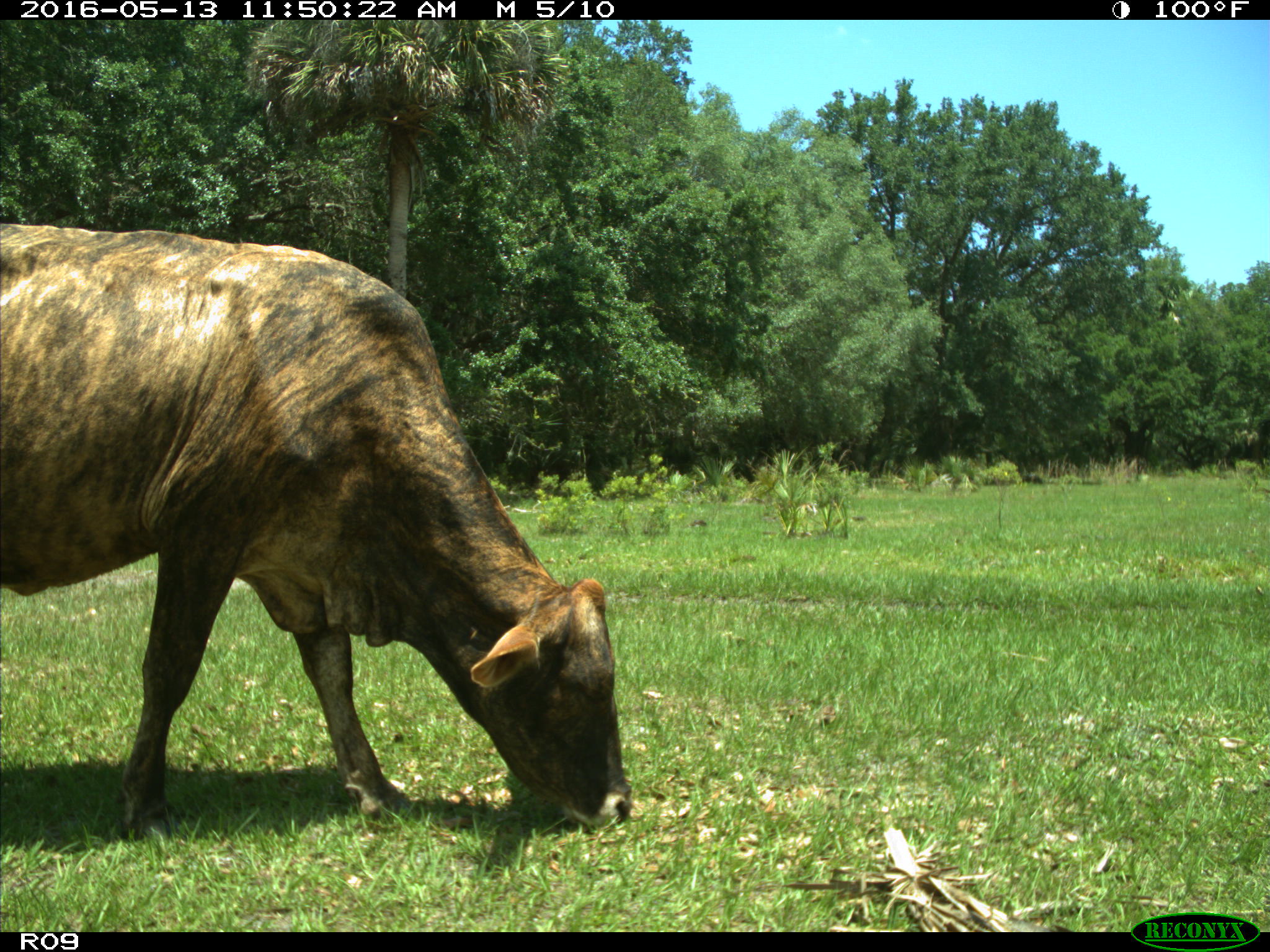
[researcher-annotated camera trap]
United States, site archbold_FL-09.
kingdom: Animalia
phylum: Chordata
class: Mammalia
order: Artiodactyla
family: Bovidae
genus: Bos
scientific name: Bos taurus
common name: domestic cow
Bos taurus (domestic cow).